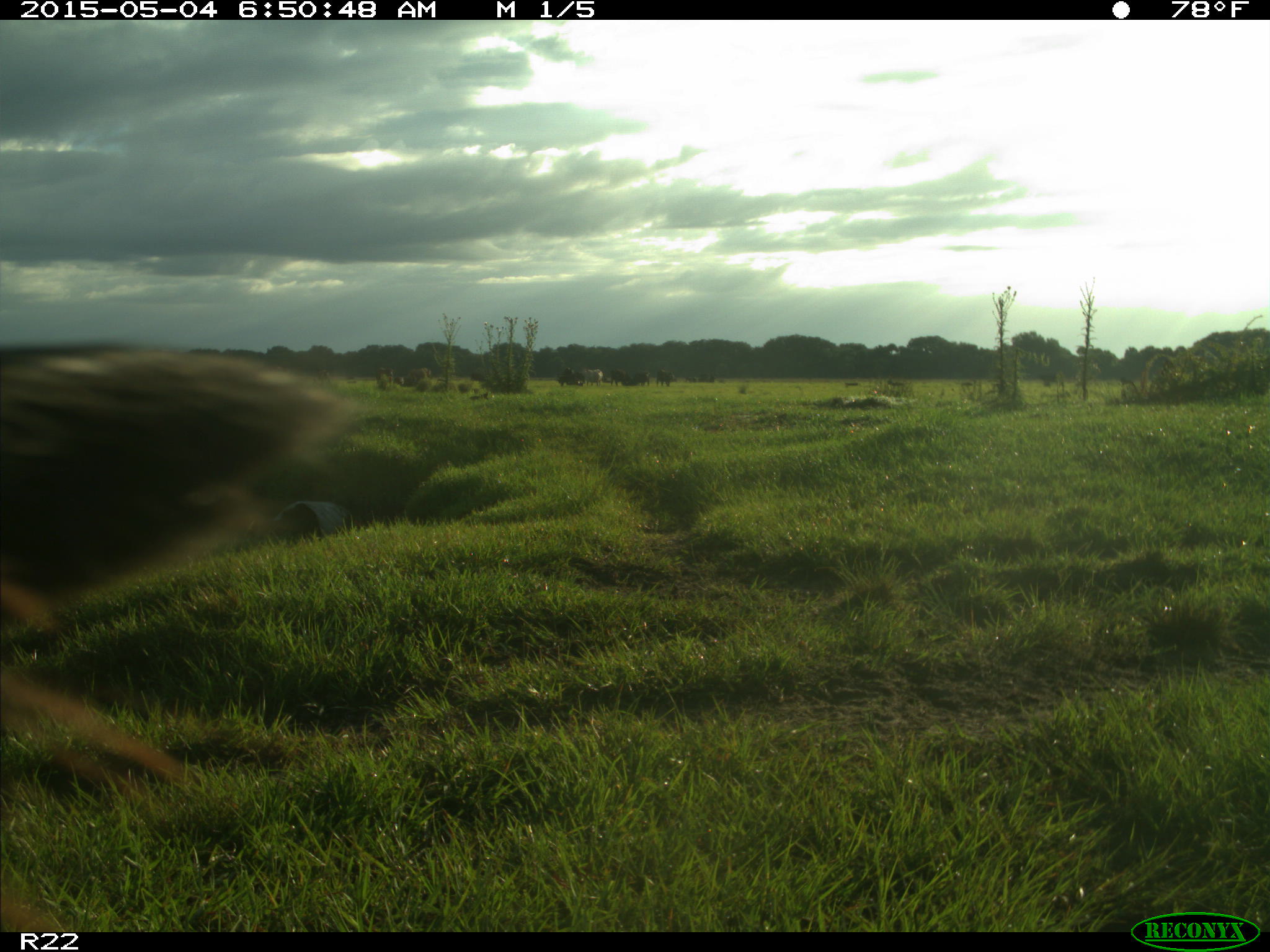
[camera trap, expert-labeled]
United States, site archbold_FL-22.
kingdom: Animalia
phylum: Chordata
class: Mammalia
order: Artiodactyla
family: Bovidae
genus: Bos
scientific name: Bos taurus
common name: domestic cow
Bos taurus (domestic cow).